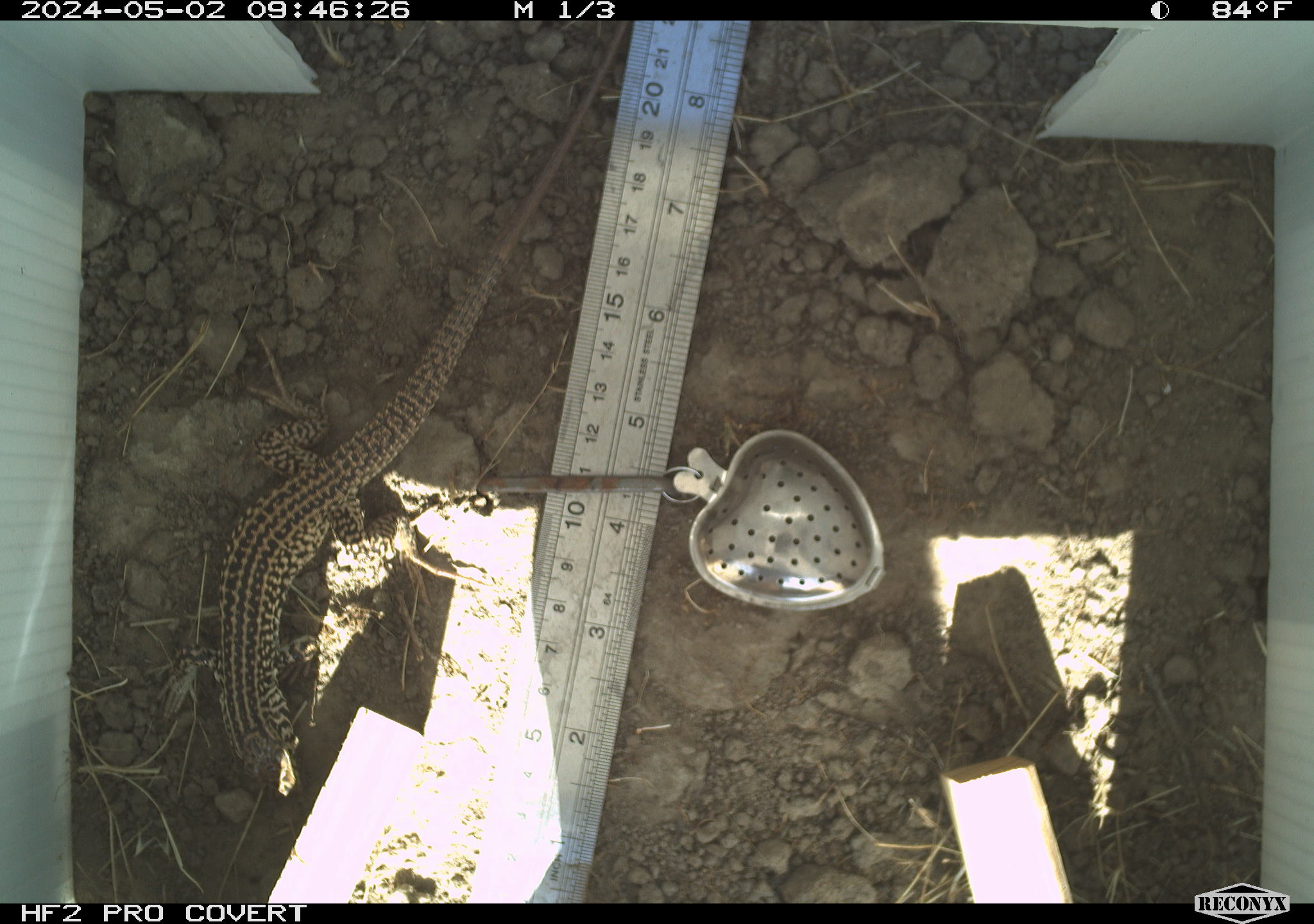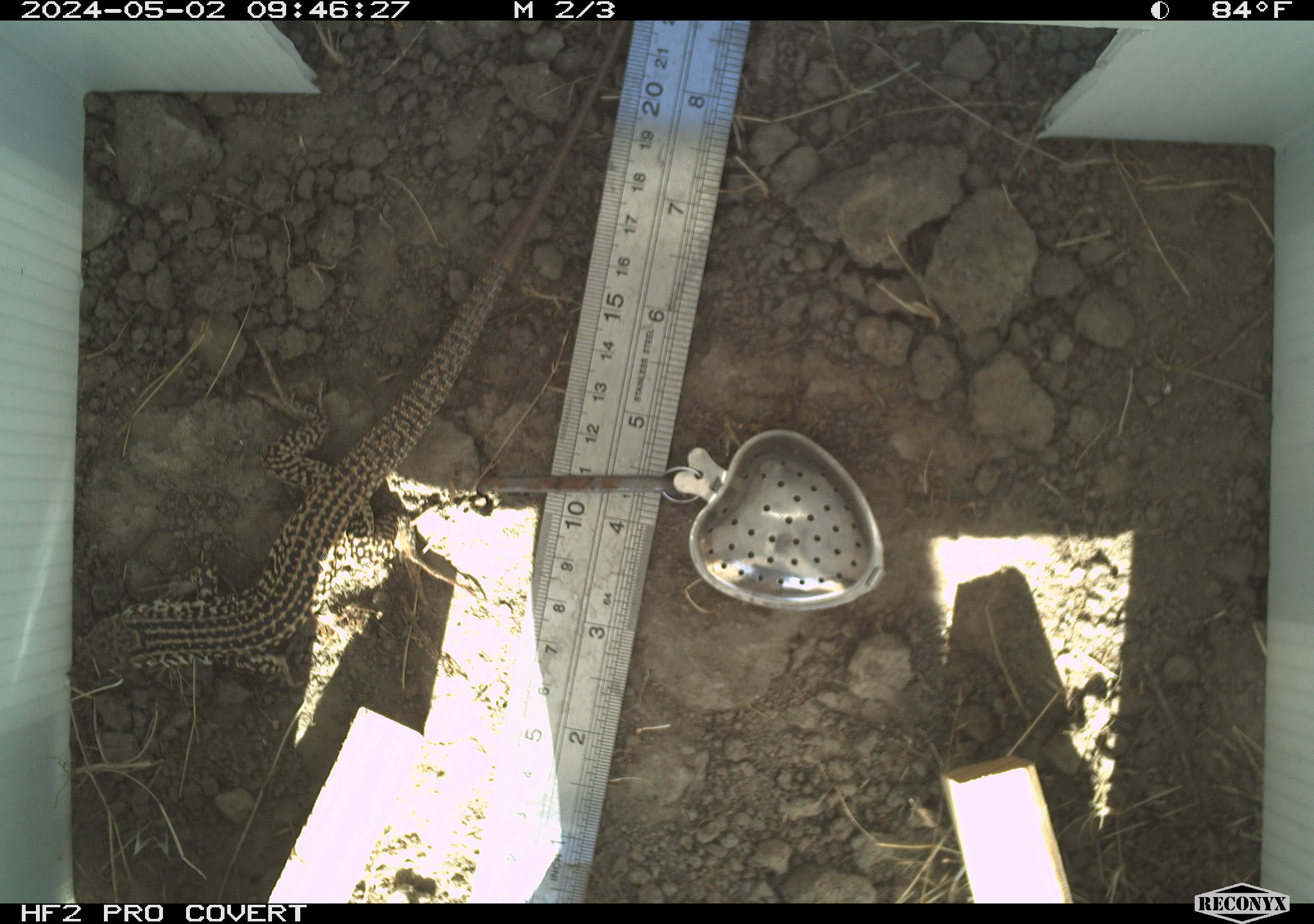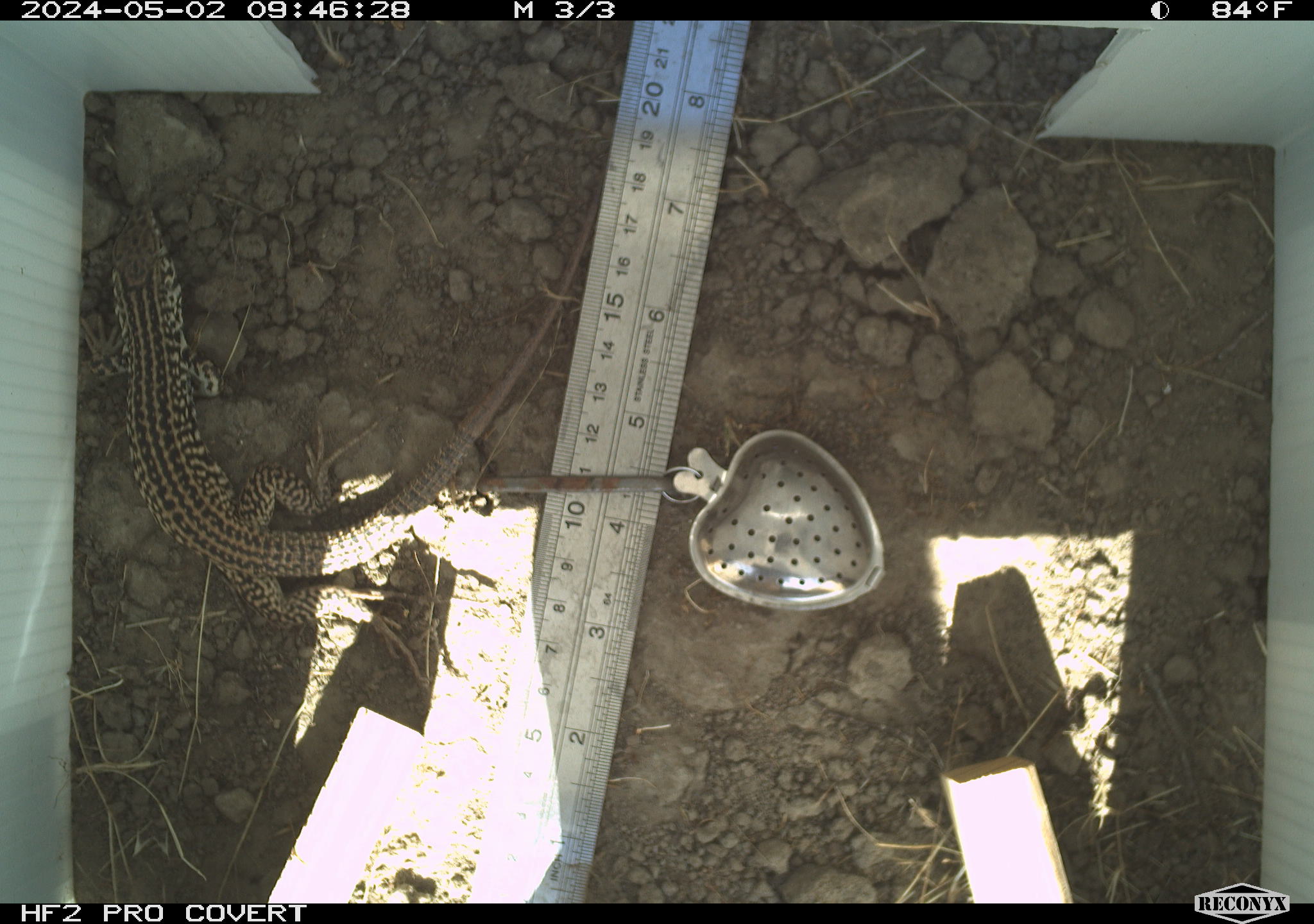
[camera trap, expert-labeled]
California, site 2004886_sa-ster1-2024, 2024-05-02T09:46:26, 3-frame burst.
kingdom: Animalia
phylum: Chordata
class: Reptilia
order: Squamata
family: Teiidae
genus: Aspidoscelis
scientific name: Aspidoscelis tigris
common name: western whiptail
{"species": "western whiptail (Aspidoscelis tigris)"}